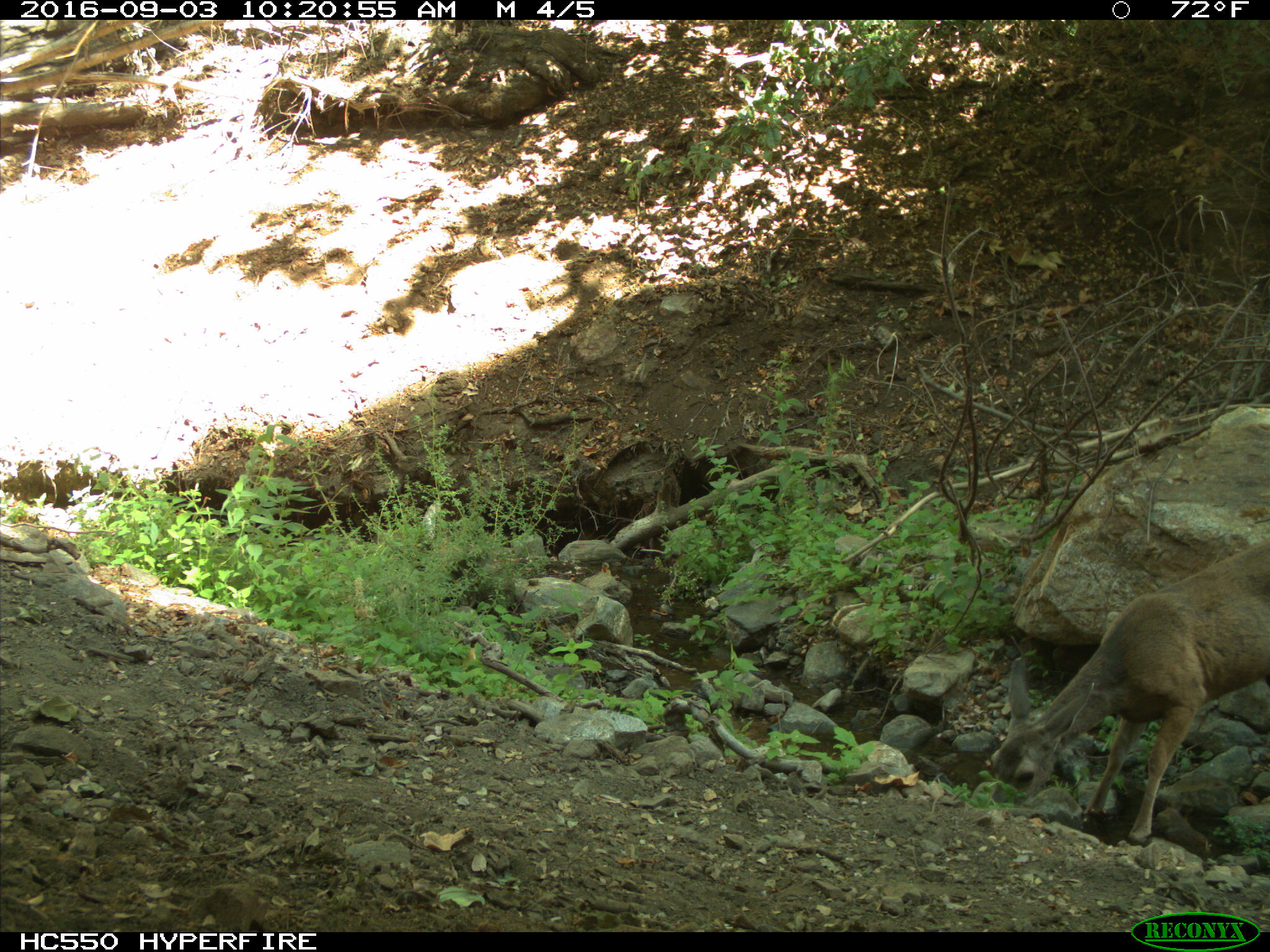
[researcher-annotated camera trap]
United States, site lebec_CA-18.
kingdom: Animalia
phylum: Chordata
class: Mammalia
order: Artiodactyla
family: Cervidae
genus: Odocoileus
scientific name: Odocoileus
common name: deer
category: unidentified deer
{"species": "unidentified deer (deer) (Odocoileus)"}